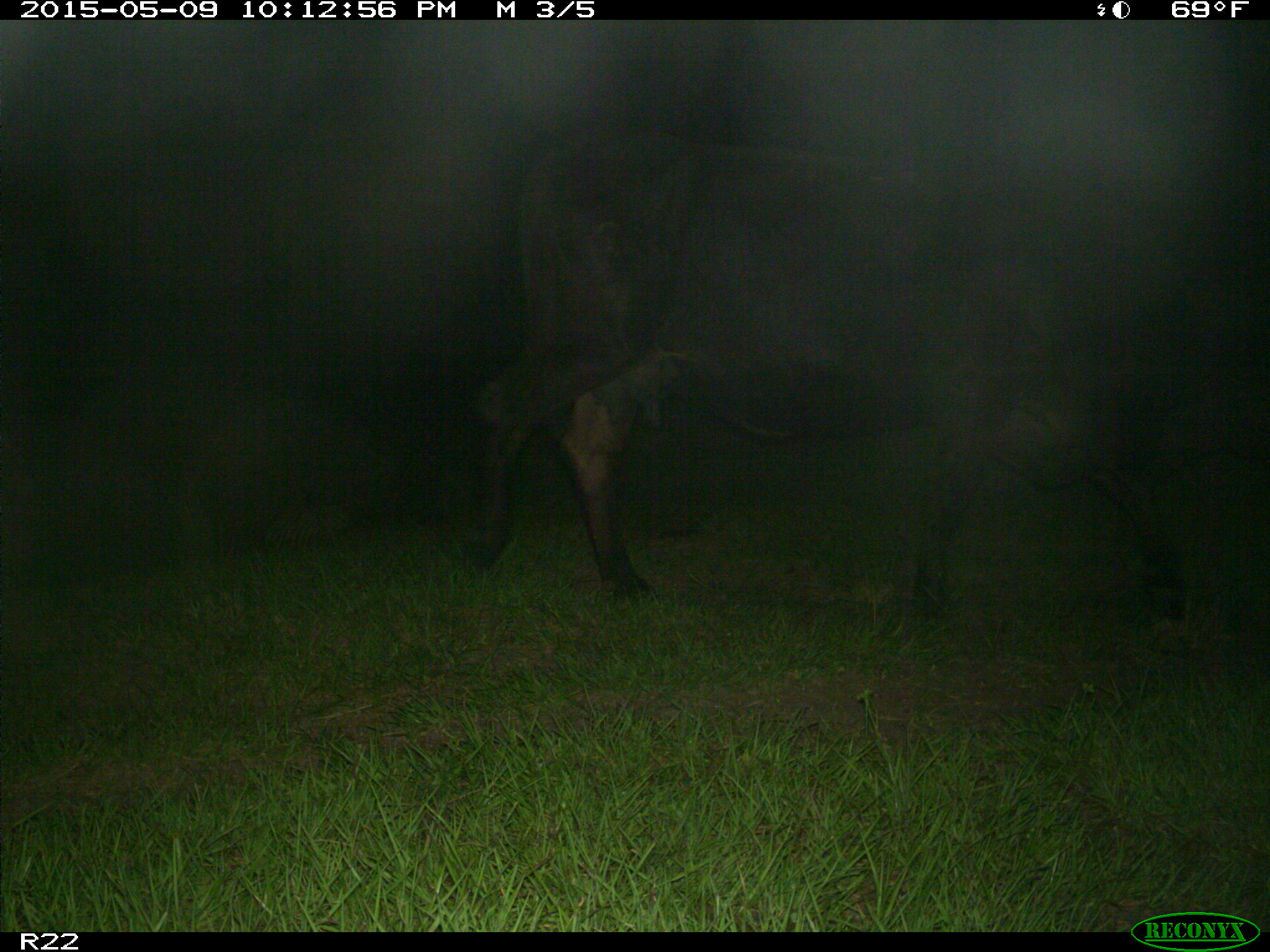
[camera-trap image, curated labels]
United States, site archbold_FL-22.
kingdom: Animalia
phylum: Chordata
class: Mammalia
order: Artiodactyla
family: Bovidae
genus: Bos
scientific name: Bos taurus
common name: domestic cow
Bos taurus (domestic cow).